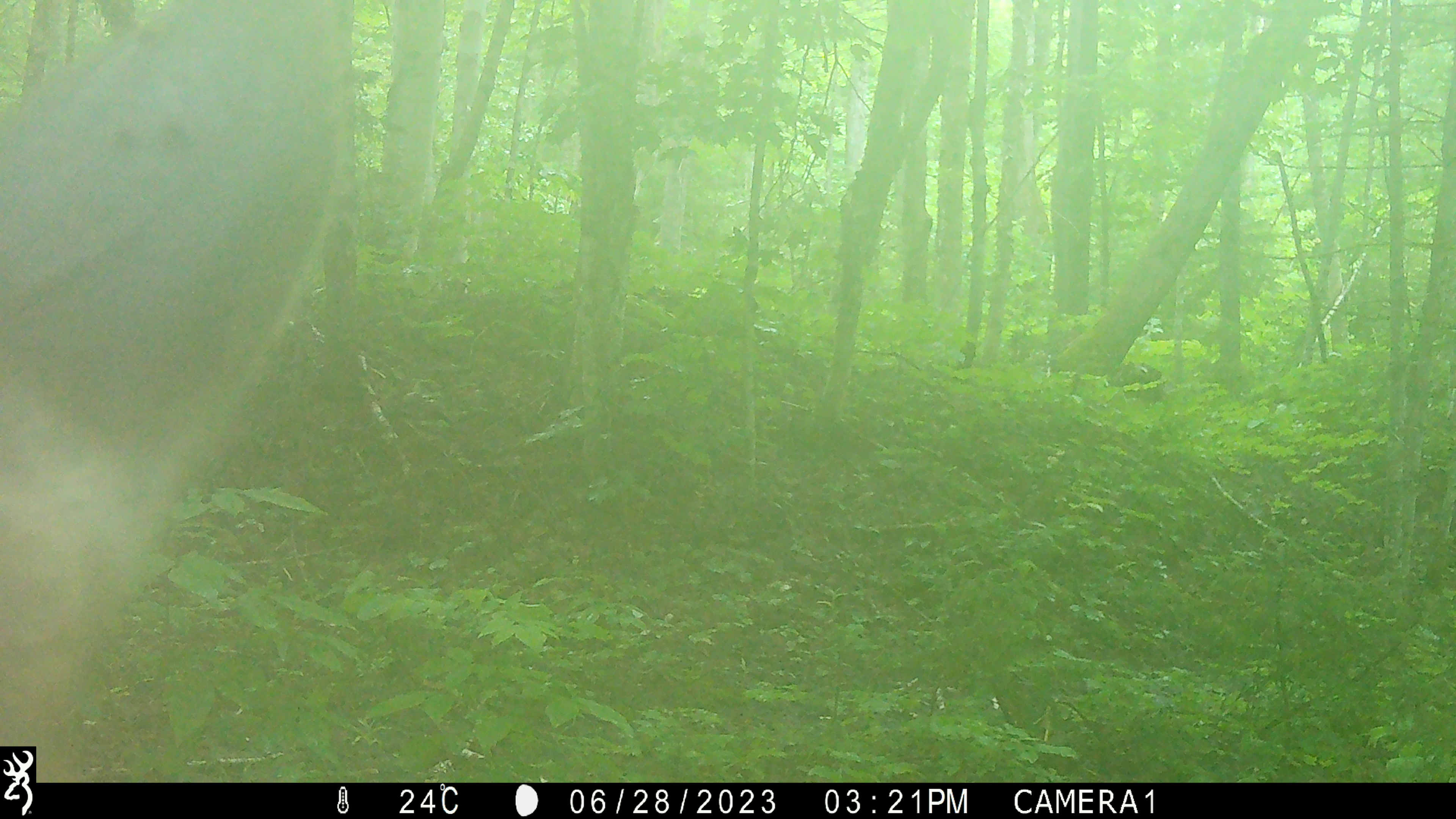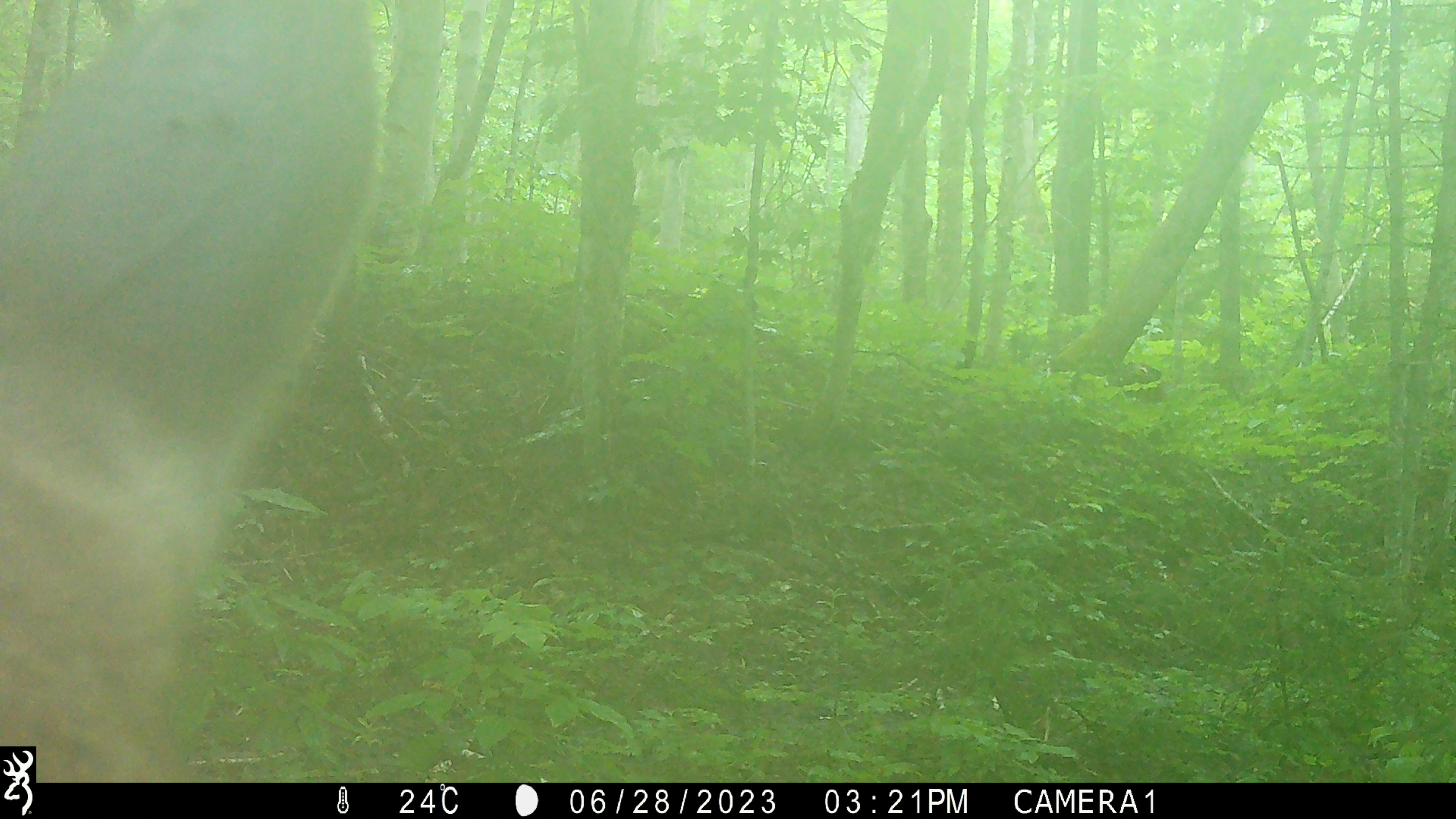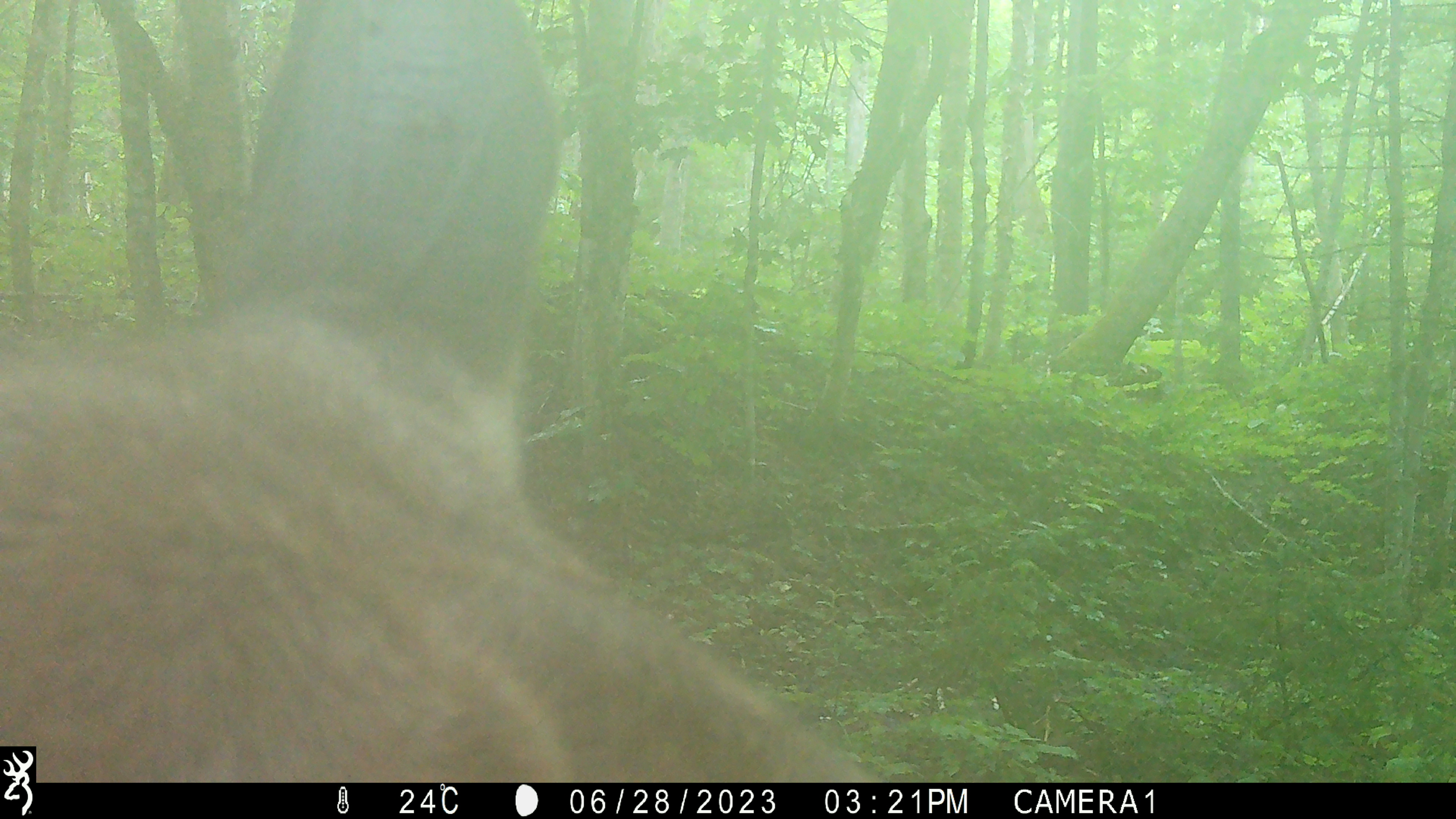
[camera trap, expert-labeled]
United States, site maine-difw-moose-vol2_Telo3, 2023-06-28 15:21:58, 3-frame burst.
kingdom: Animalia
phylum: Chordata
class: Mammalia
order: Artiodactyla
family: Cervidae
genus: Alces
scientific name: Alces alces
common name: moose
Moose (Alces alces).